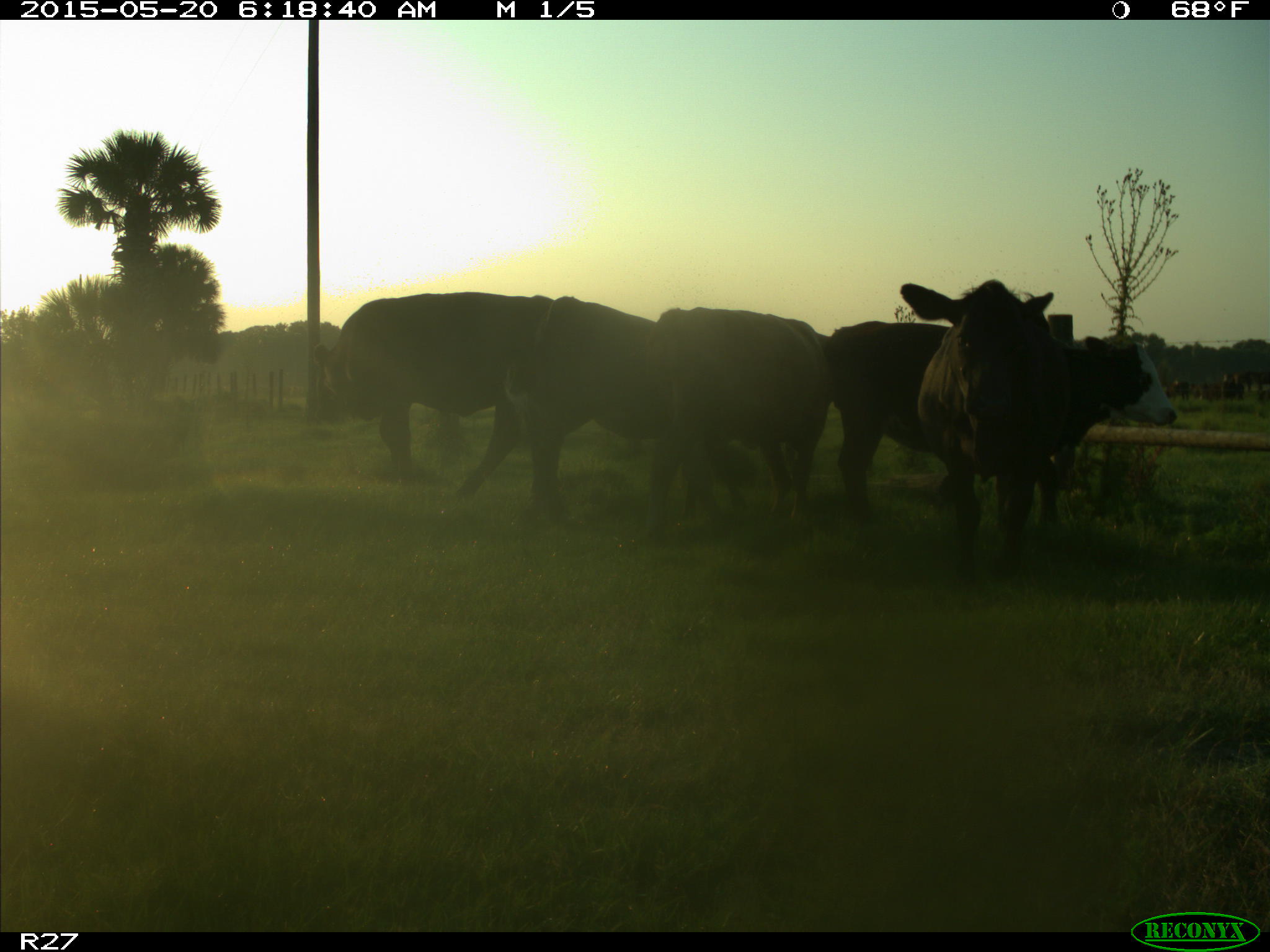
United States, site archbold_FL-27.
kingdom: Animalia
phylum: Chordata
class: Mammalia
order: Artiodactyla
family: Bovidae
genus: Bos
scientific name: Bos taurus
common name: domestic cow